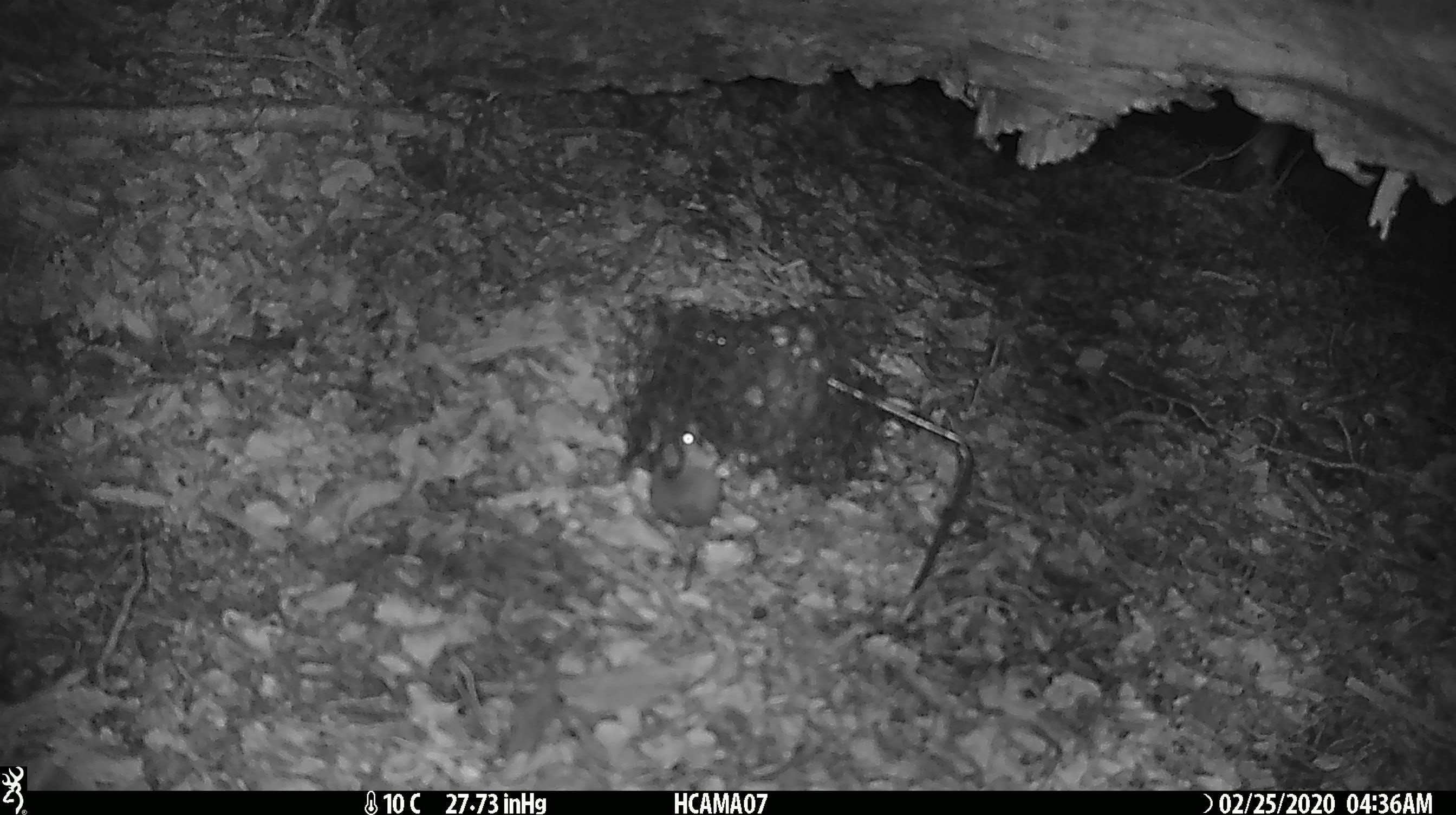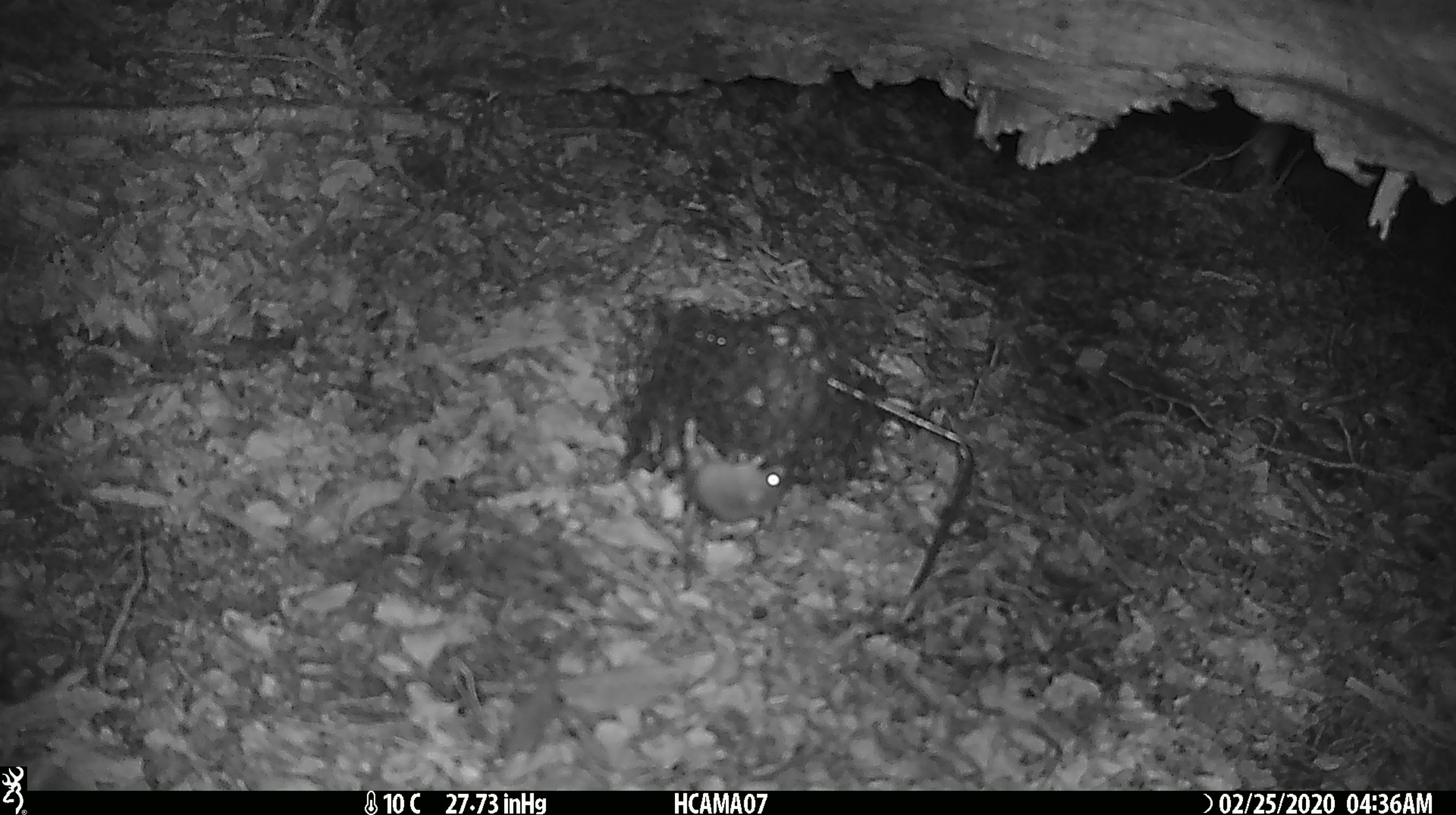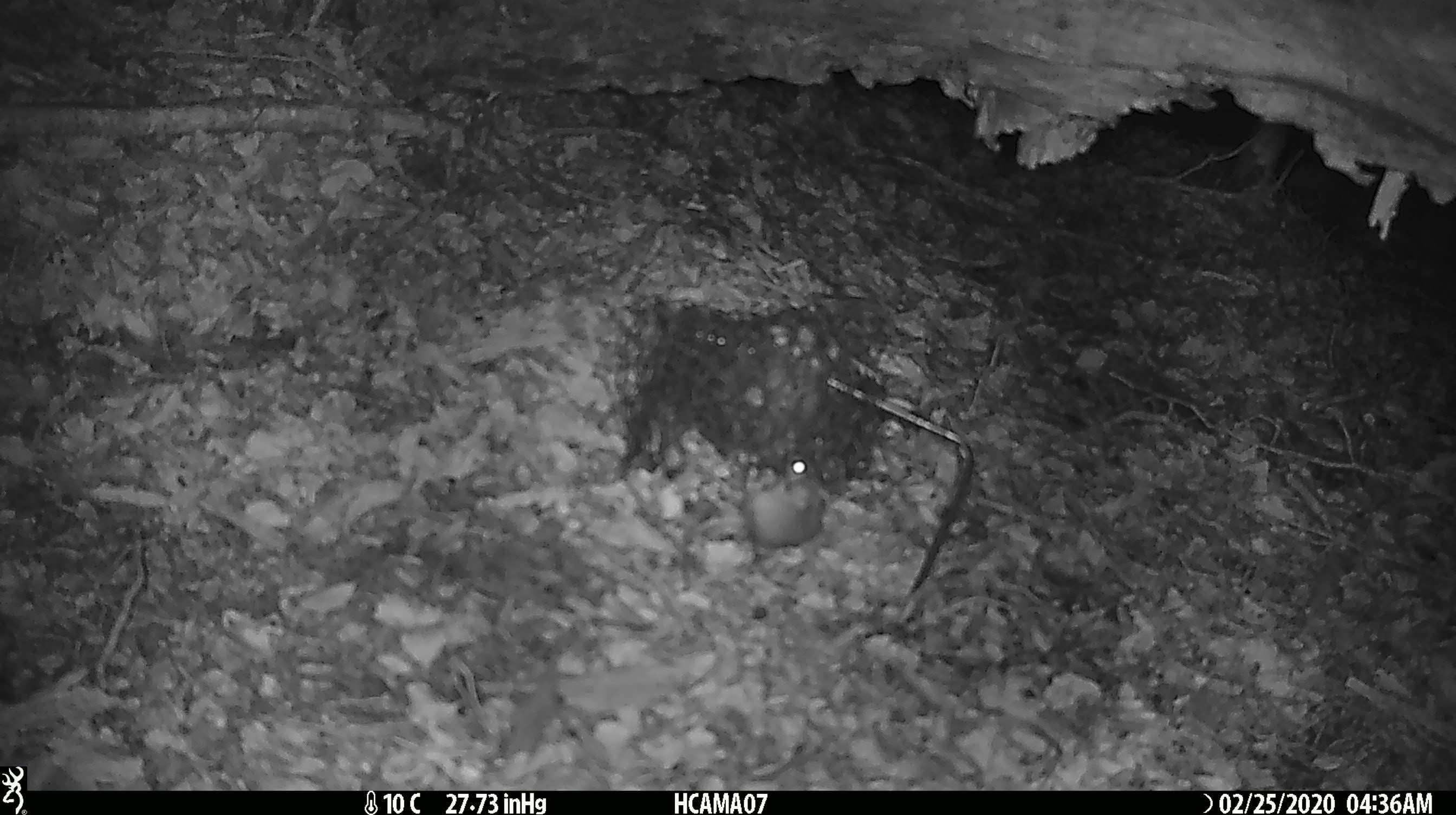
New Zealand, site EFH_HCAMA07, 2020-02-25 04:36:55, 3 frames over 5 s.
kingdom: Animalia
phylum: Chordata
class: Mammalia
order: Rodentia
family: Muridae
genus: Mus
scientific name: Mus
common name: mouse